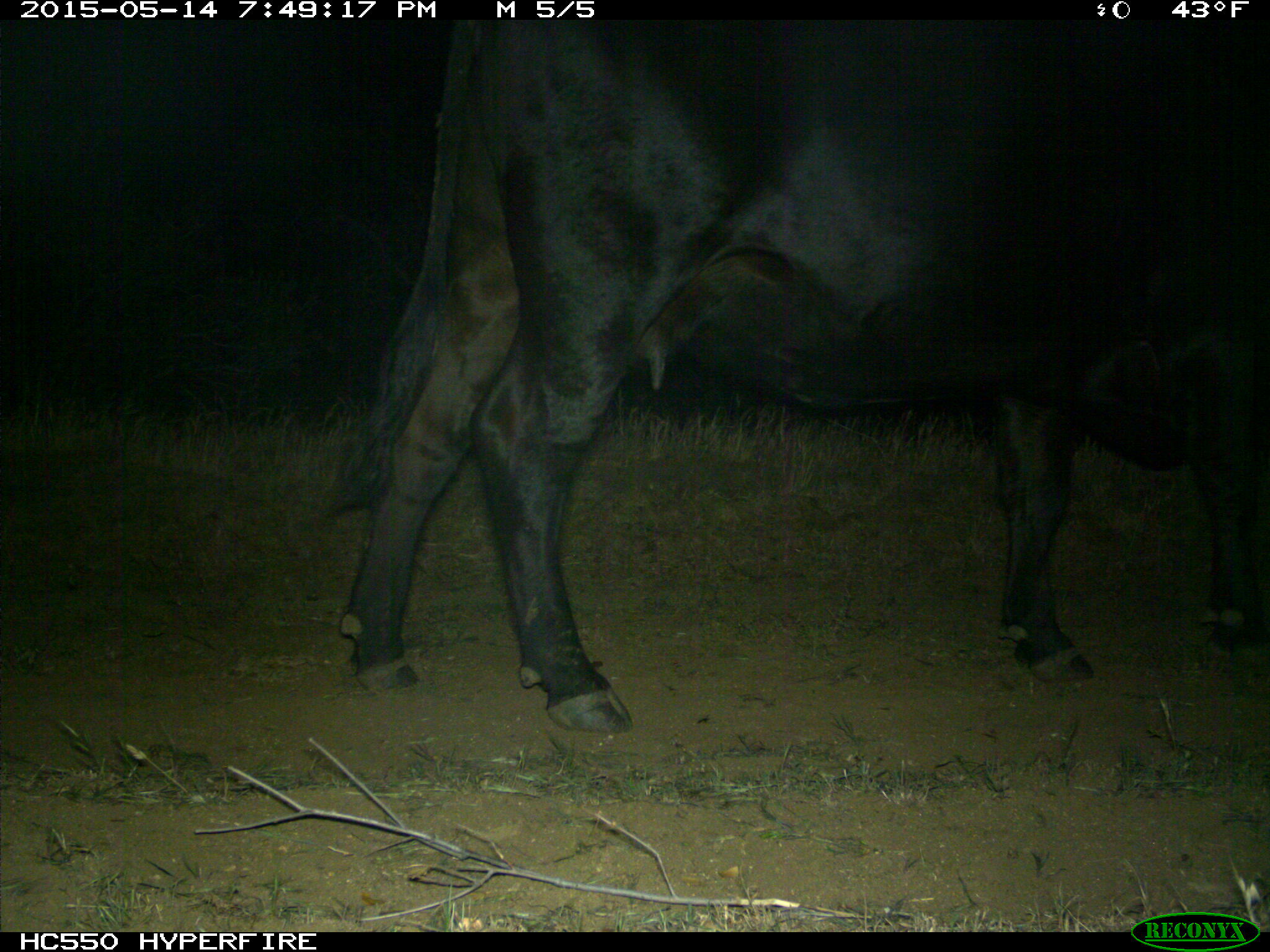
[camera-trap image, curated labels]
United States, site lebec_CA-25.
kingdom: Animalia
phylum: Chordata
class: Mammalia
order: Artiodactyla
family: Bovidae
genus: Bos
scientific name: Bos taurus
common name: domestic cow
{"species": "Bos taurus (domestic cow)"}